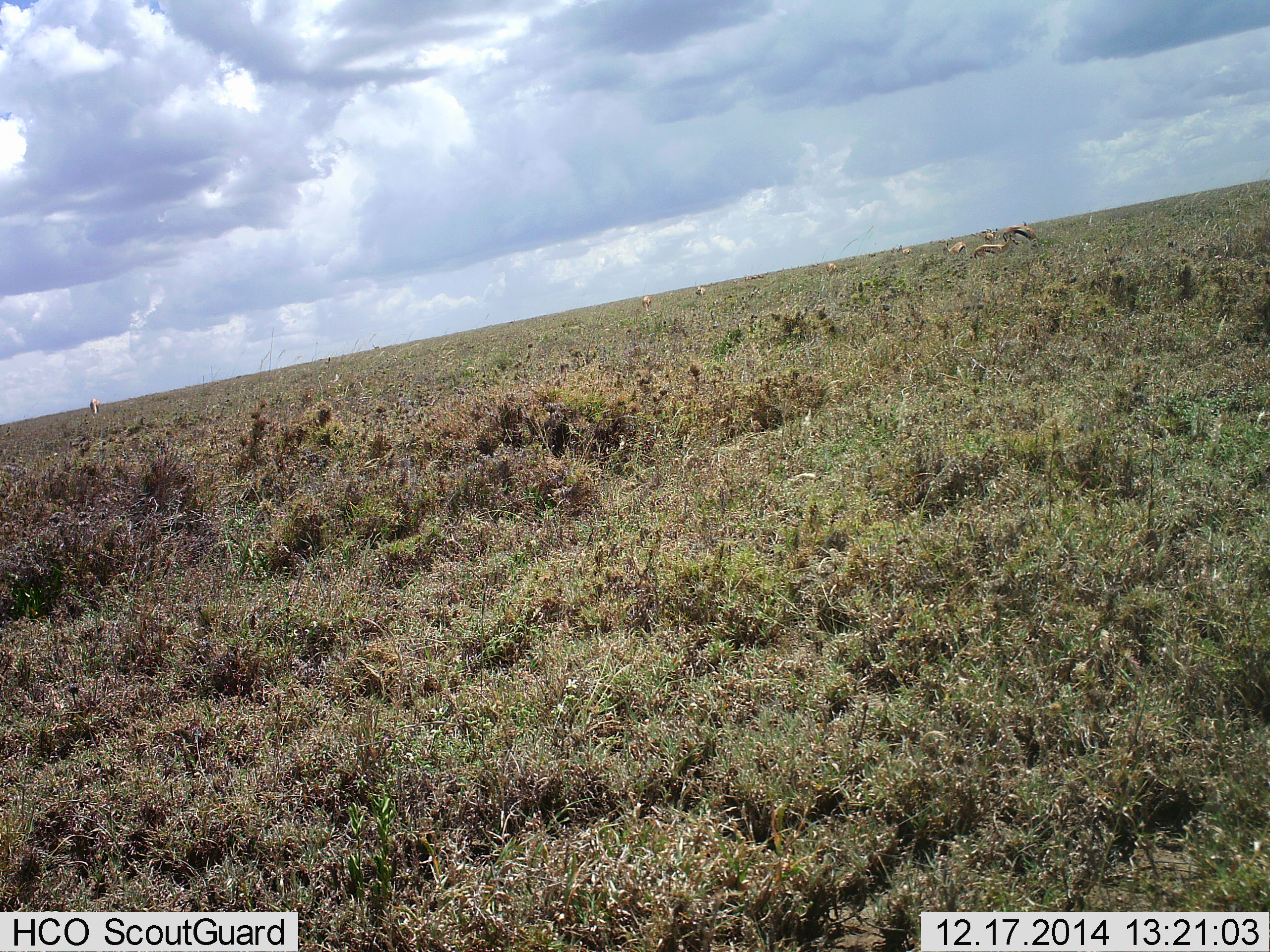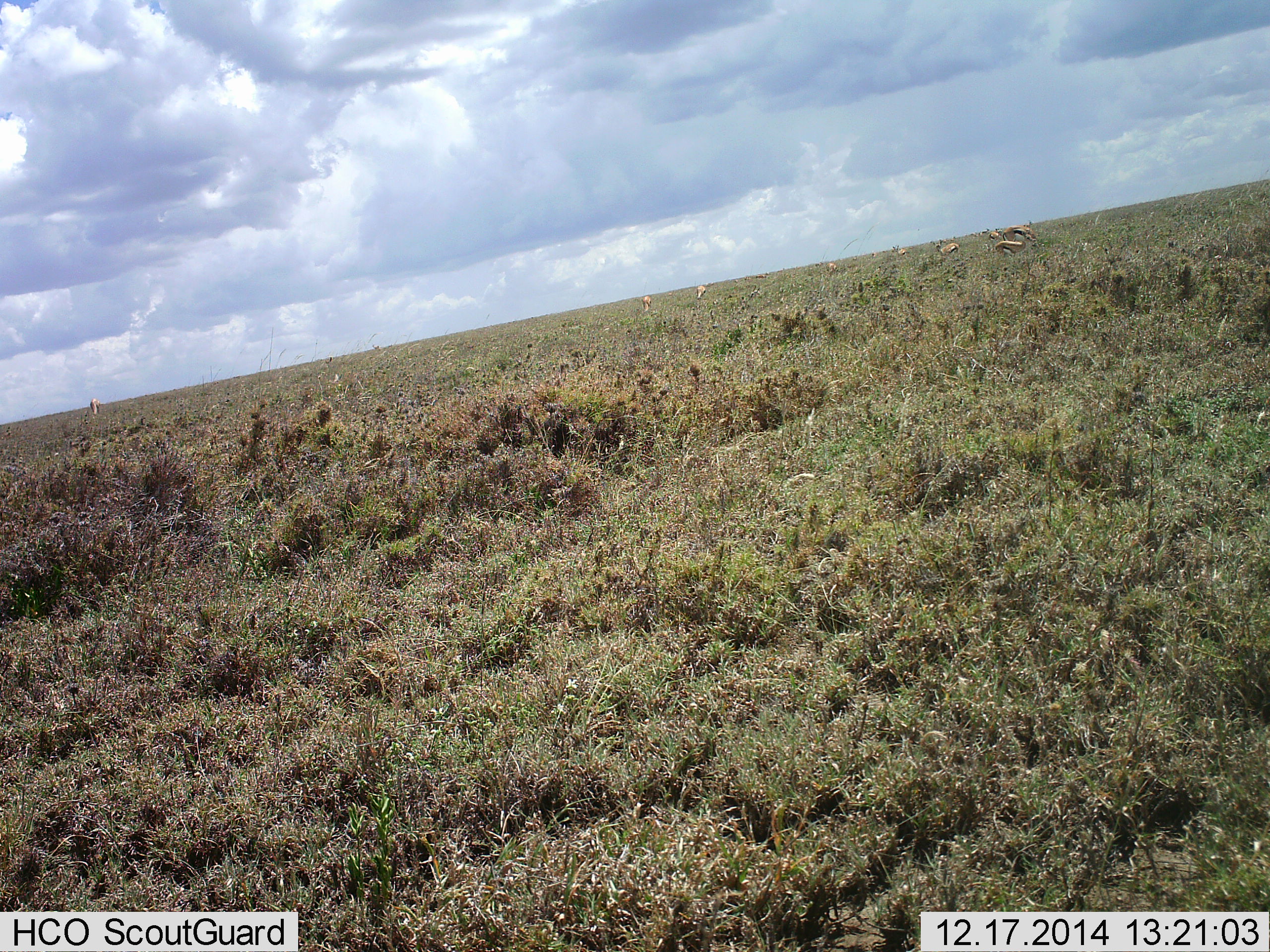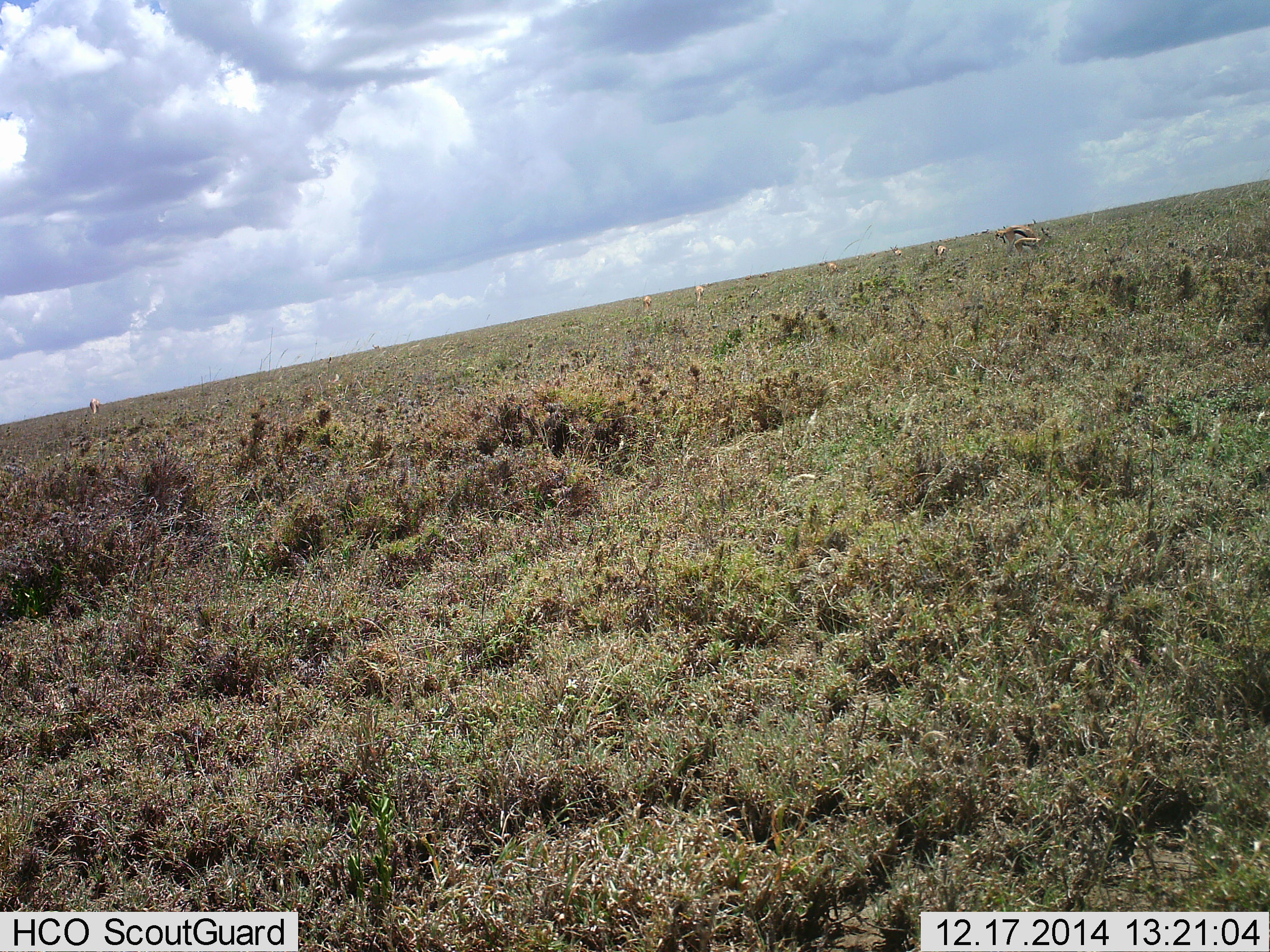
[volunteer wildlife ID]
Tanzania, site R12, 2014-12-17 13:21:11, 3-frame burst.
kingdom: Animalia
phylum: Chordata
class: Mammalia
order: Artiodactyla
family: Bovidae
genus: Eudorcas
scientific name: Eudorcas thomsonii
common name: thomson's gazelle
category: gazellethomsons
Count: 8.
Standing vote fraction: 50%.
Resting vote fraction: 0%.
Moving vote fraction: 50%.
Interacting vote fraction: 0%.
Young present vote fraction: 0%.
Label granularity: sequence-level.